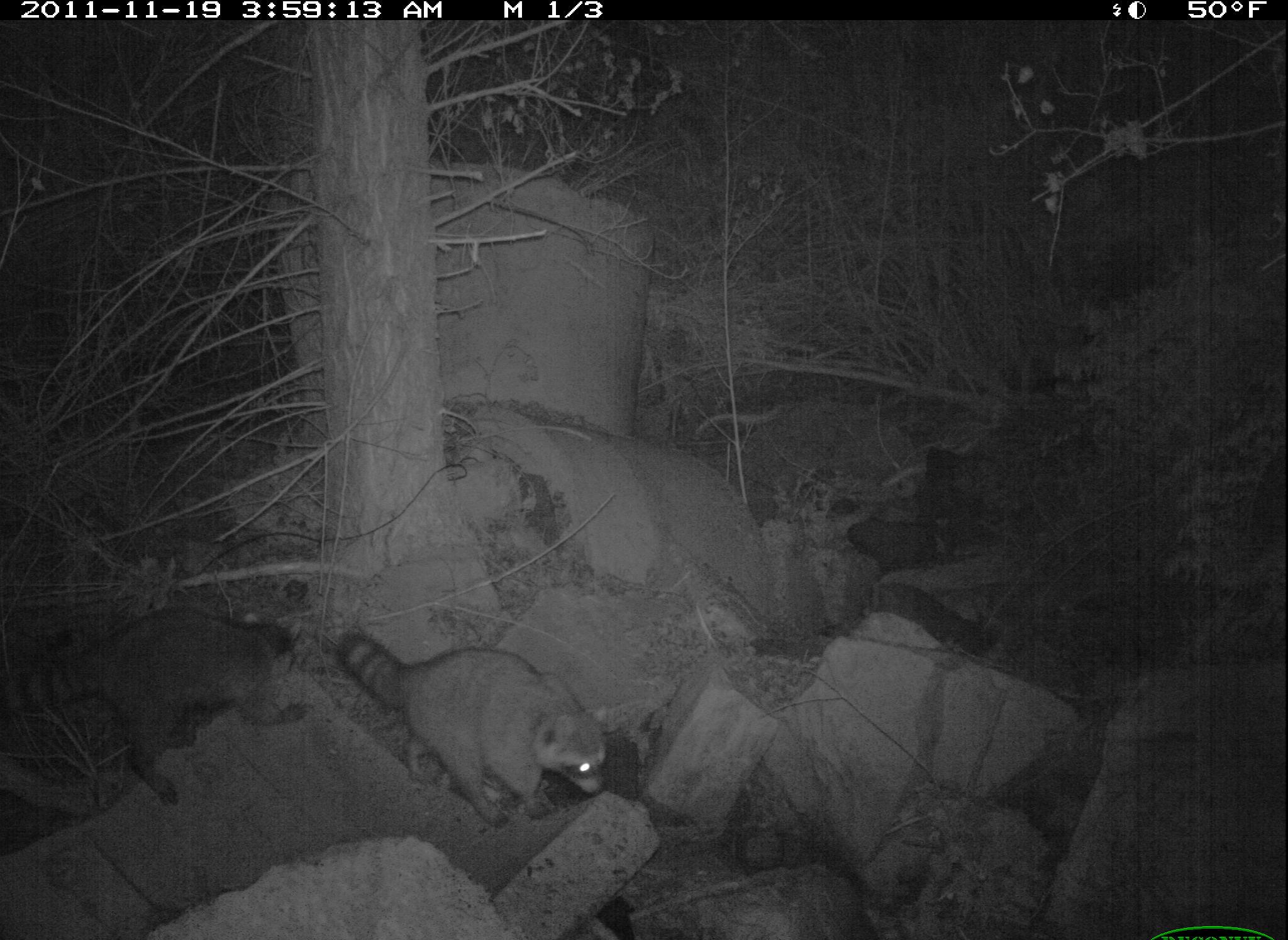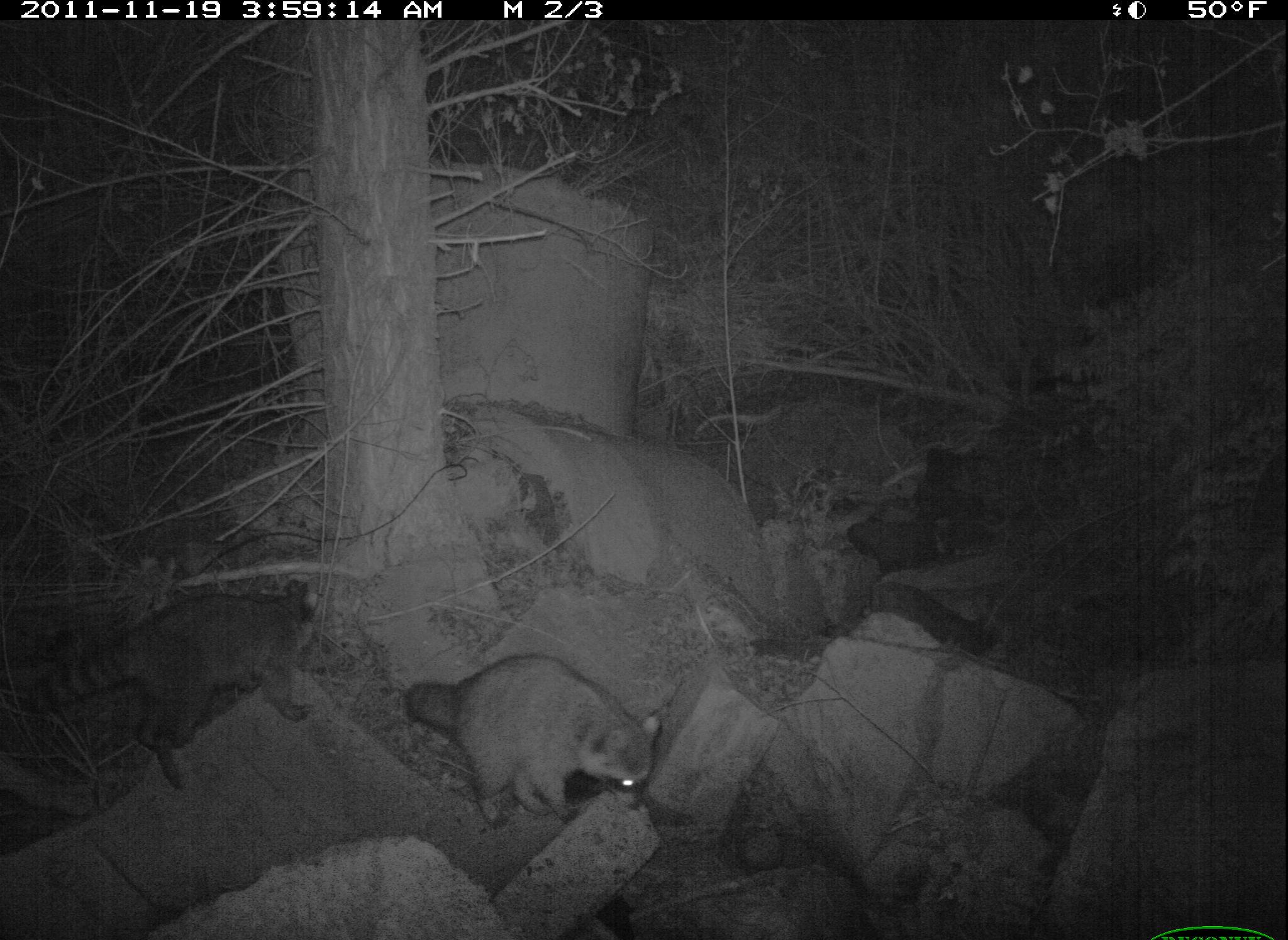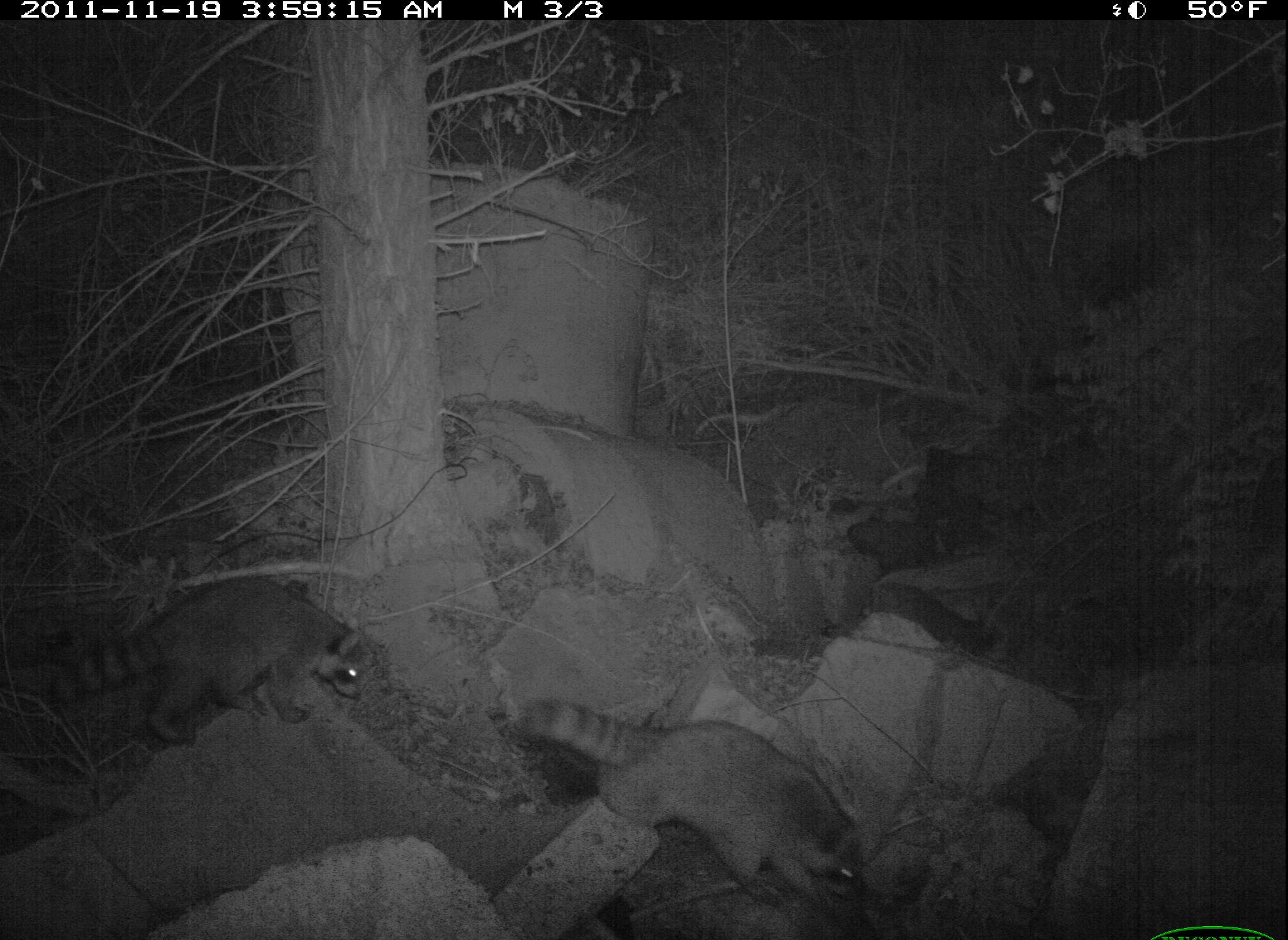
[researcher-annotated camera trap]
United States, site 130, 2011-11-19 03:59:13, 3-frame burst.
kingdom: Animalia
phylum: Chordata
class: Mammalia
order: Carnivora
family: Procyonidae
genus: Procyon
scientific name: Procyon lotor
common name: raccoon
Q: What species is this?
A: Raccoon (Procyon lotor).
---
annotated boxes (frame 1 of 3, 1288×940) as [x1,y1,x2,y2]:
raccoon: [0,599,314,810]; [330,620,615,828]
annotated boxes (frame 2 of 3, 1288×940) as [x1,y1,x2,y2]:
raccoon: [402,648,678,823]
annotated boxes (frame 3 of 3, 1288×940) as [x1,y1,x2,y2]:
raccoon: [502,699,876,926]; [60,578,369,759]